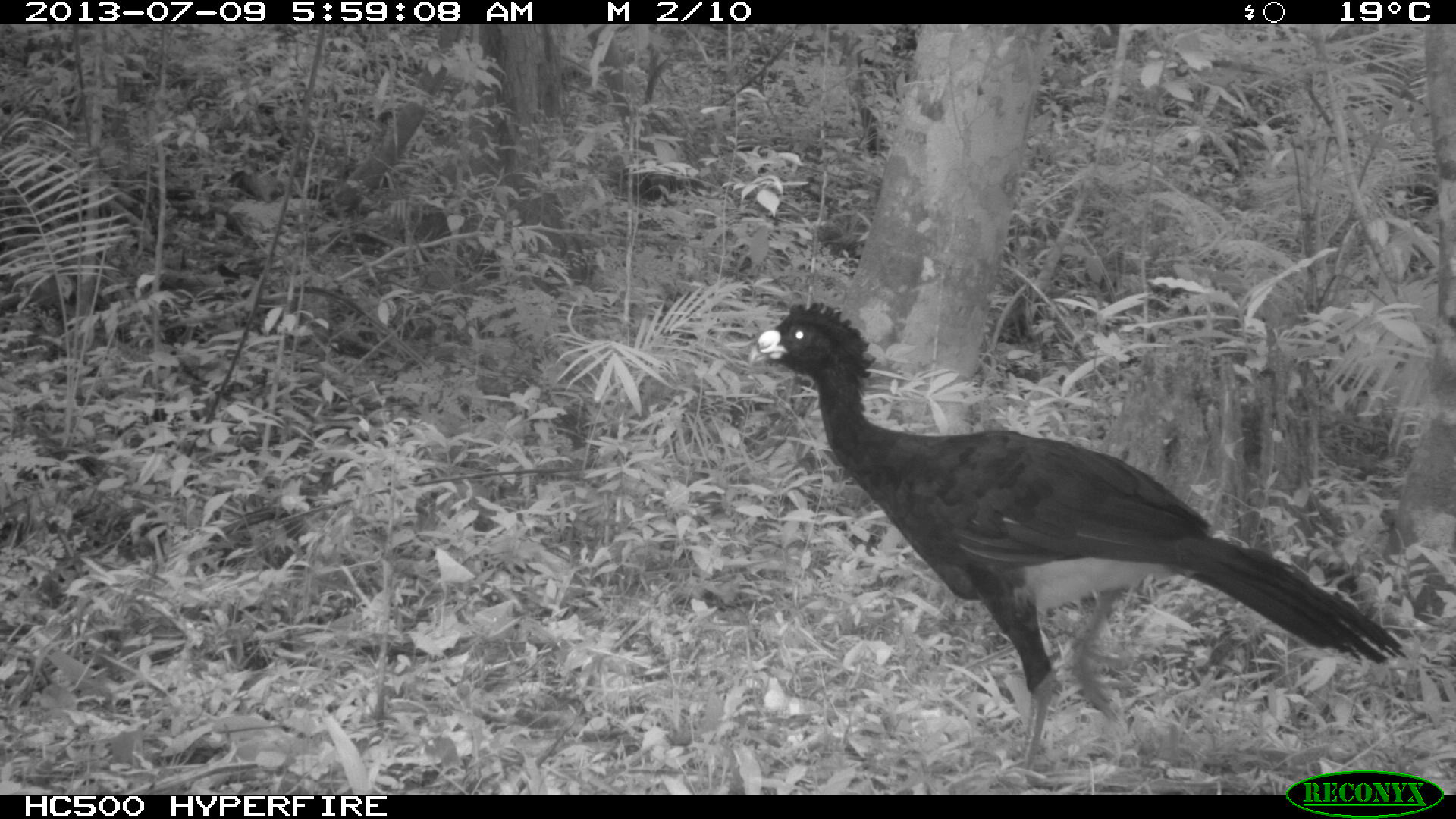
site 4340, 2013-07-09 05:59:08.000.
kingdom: Animalia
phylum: Chordata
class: Aves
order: Galliformes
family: Cracidae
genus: Crax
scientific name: Crax rubra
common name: great curassow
Crax rubra (great curassow), count 1, sex male.